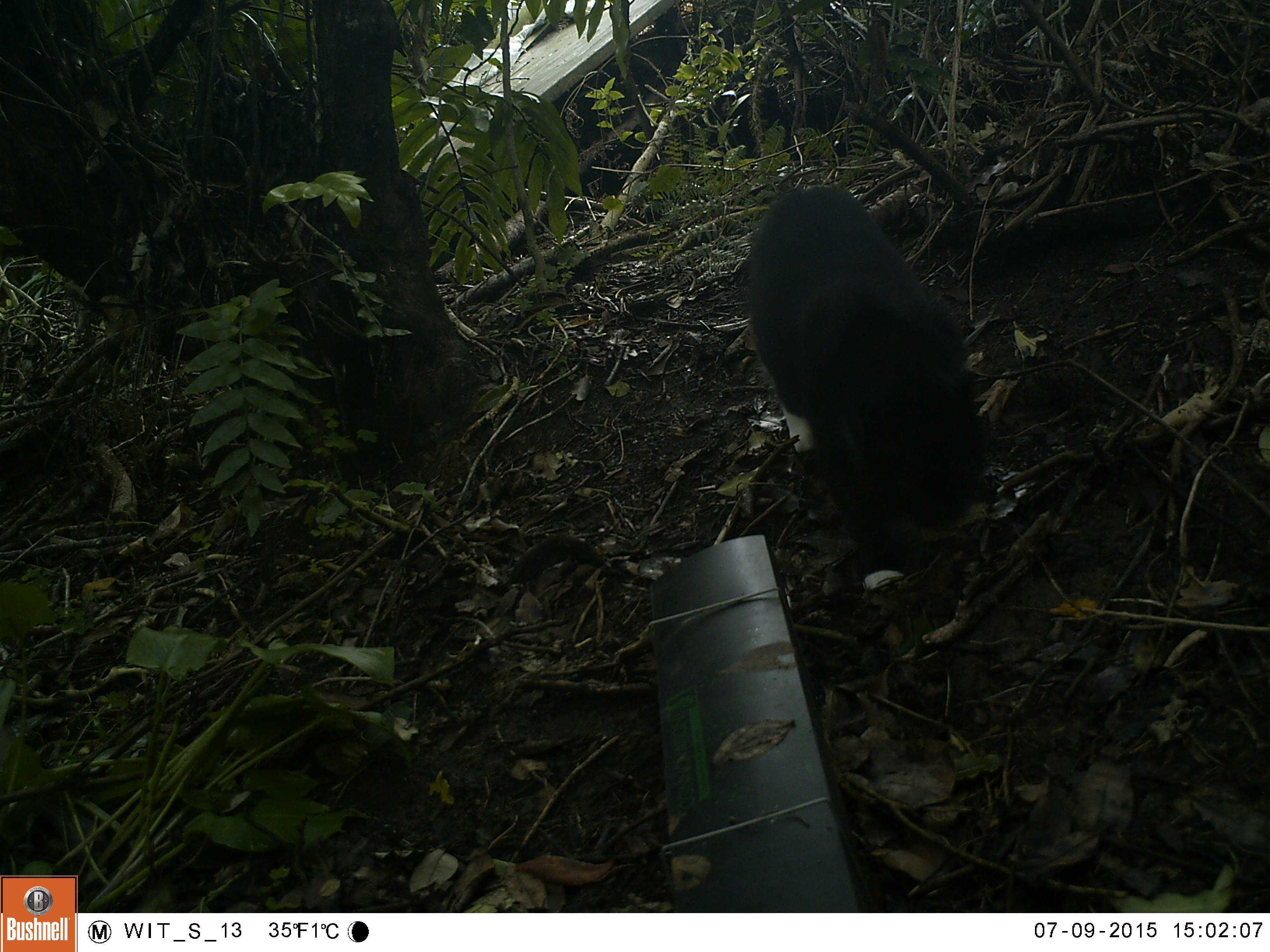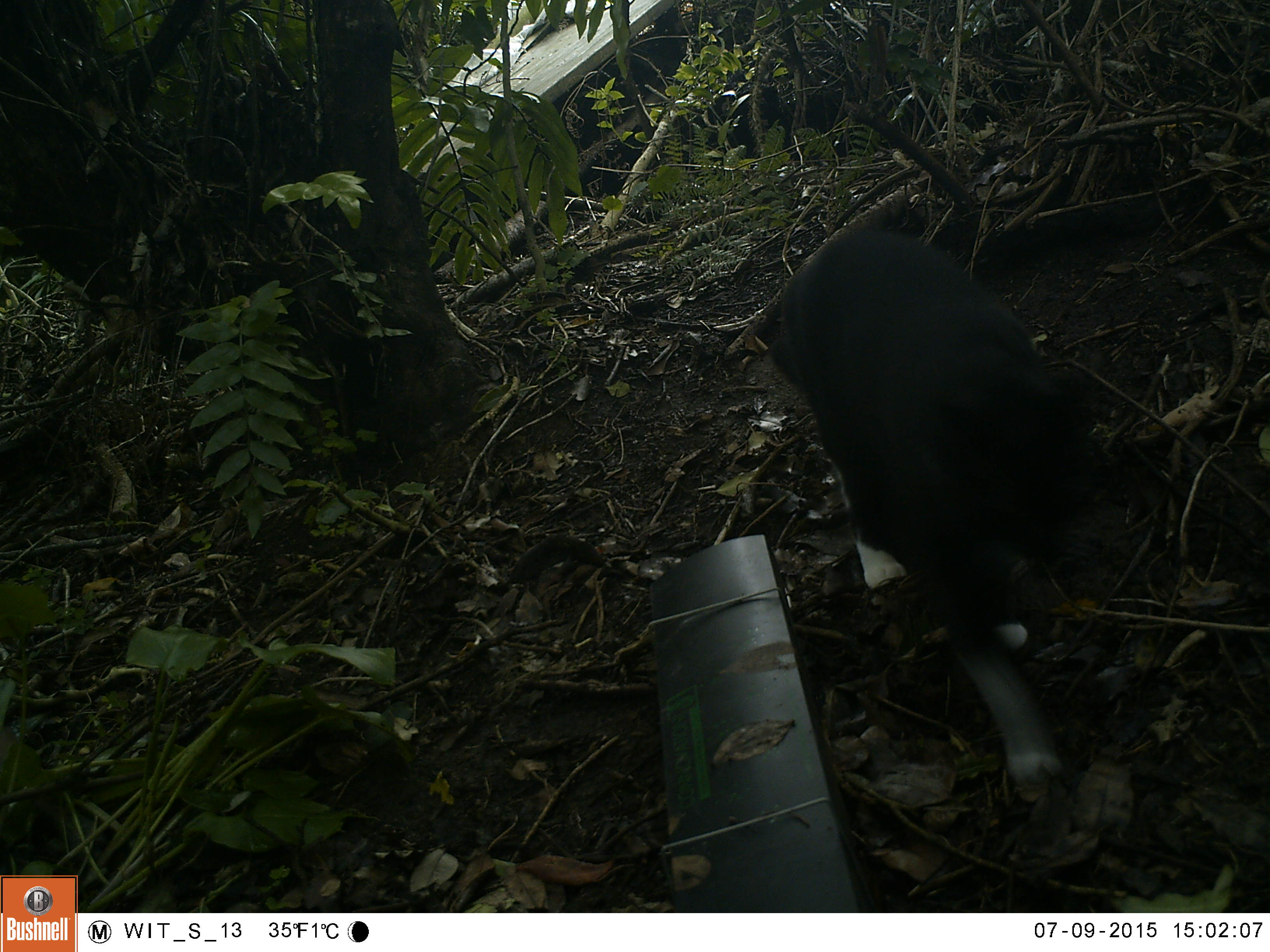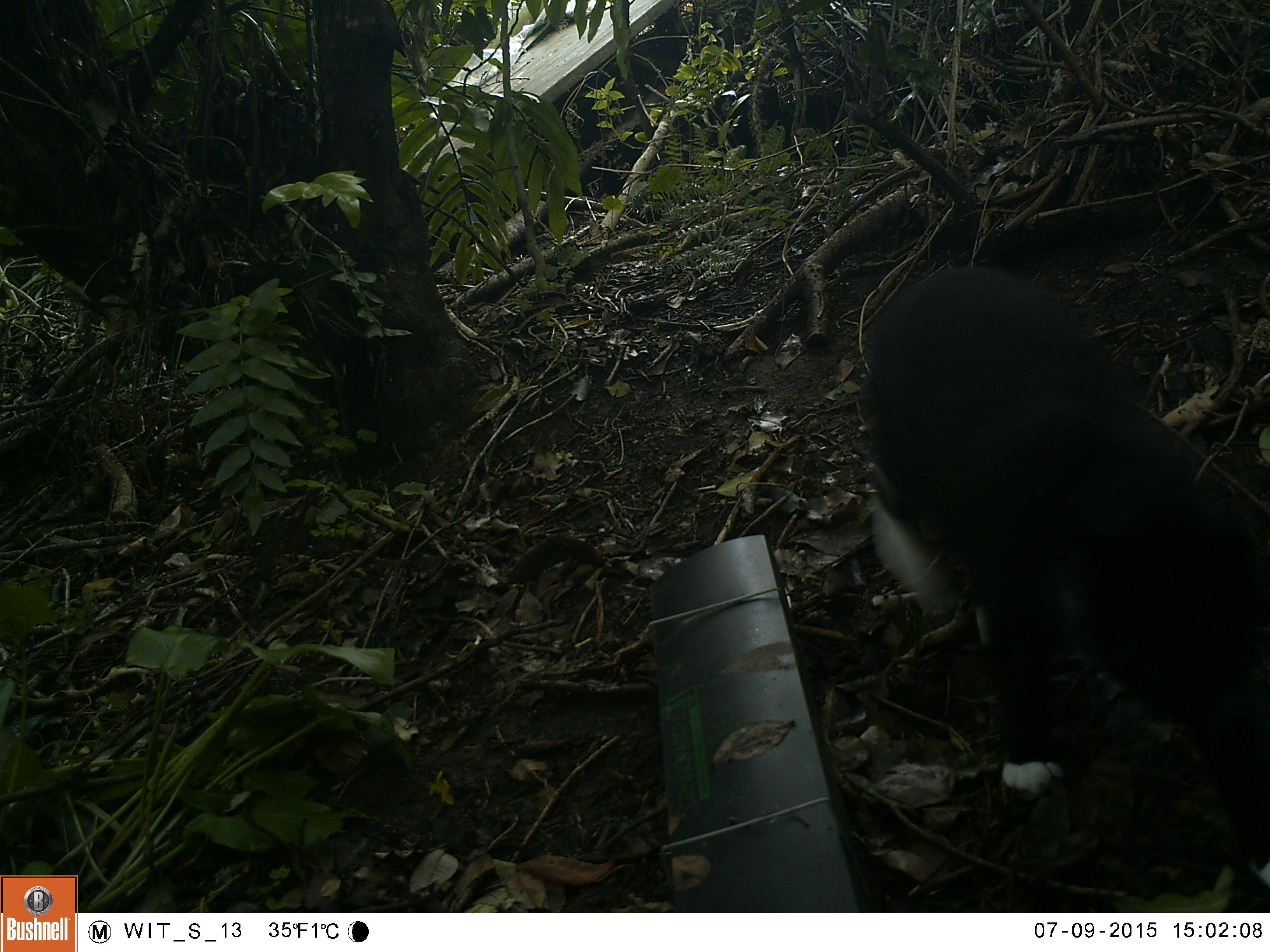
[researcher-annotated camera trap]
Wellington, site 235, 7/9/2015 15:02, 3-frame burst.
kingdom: Animalia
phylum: Chordata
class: Mammalia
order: Carnivora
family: Felidae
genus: Felis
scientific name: Felis catus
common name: cat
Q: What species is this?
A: Cat (Felis catus).